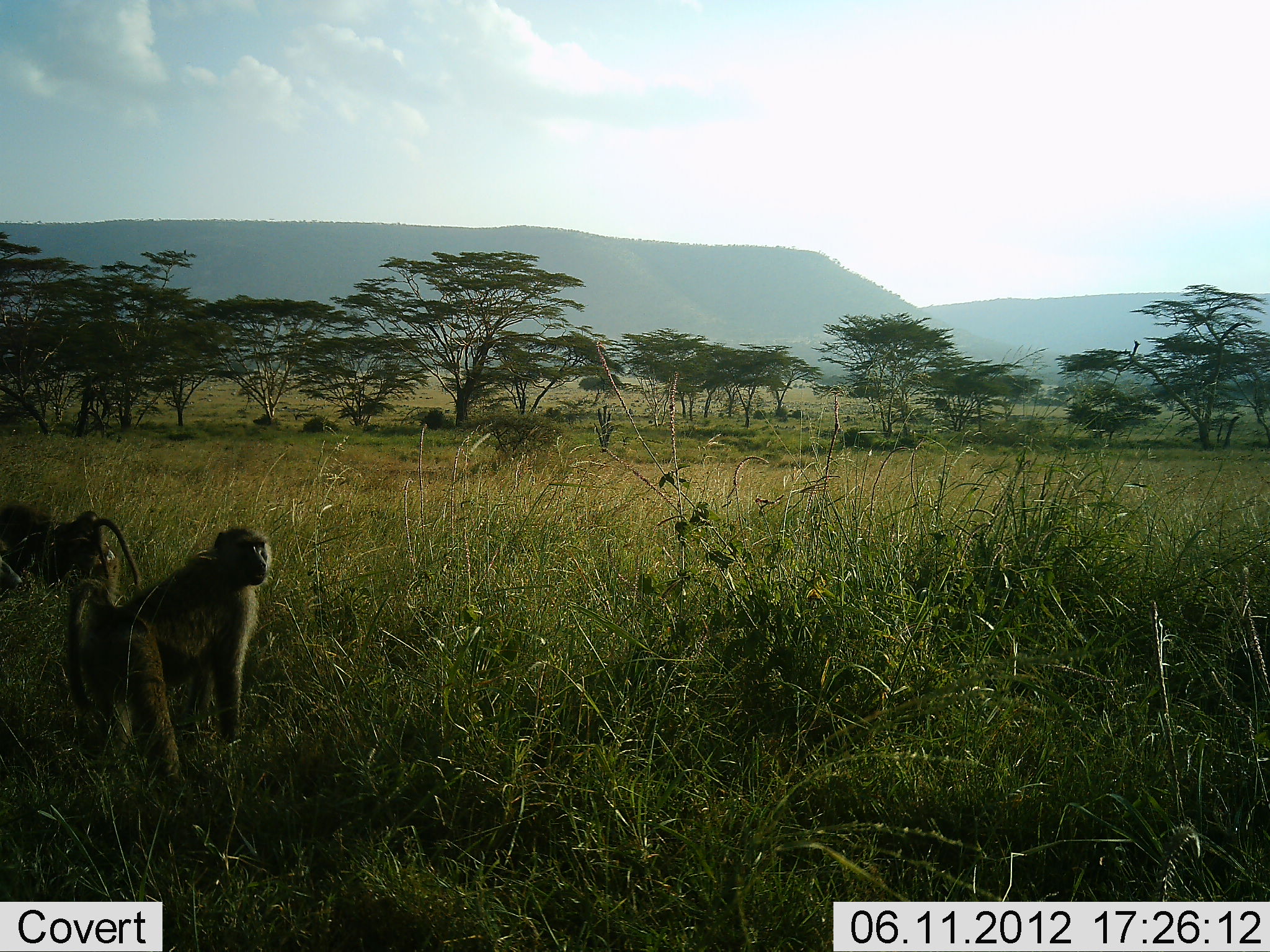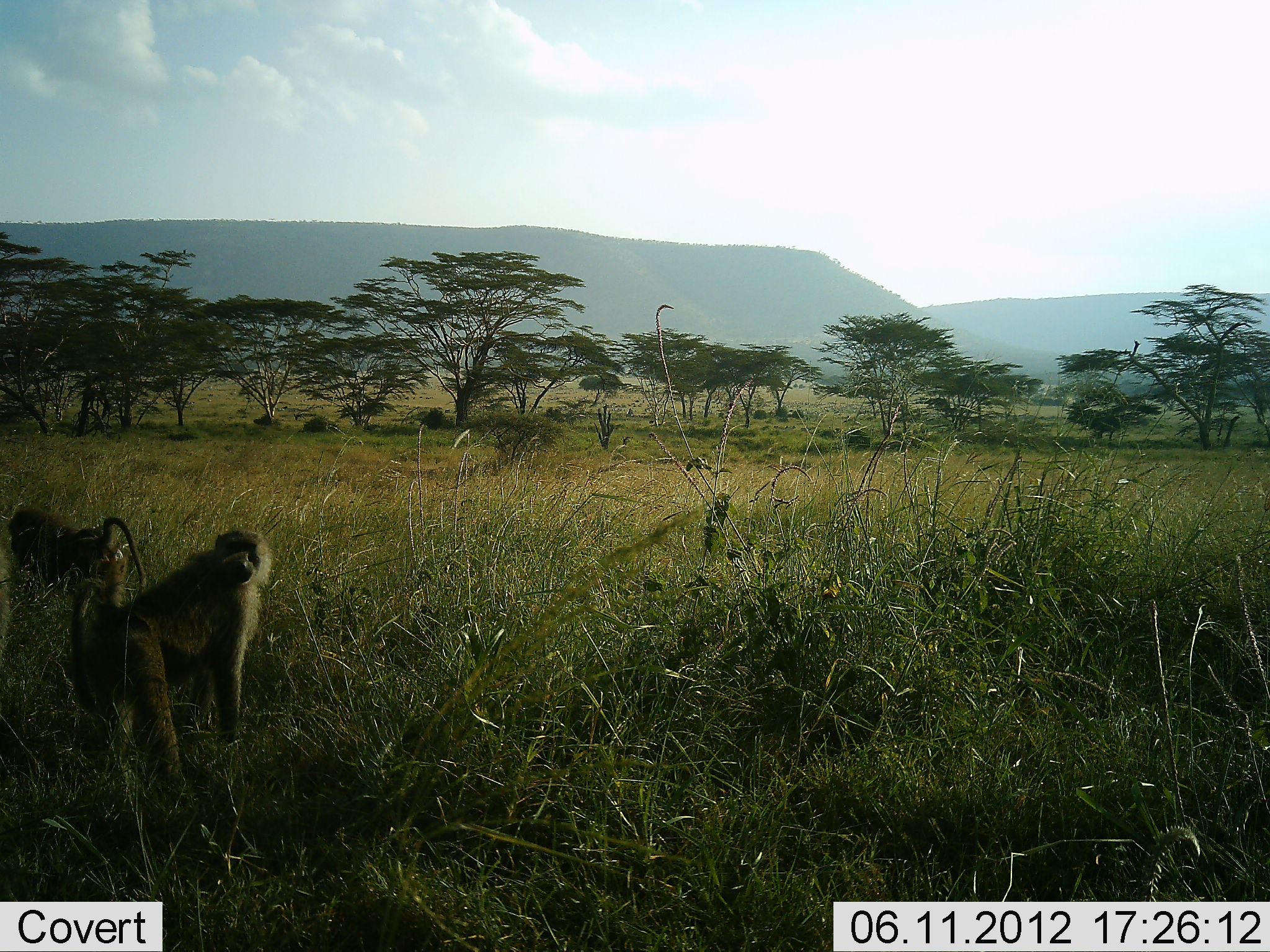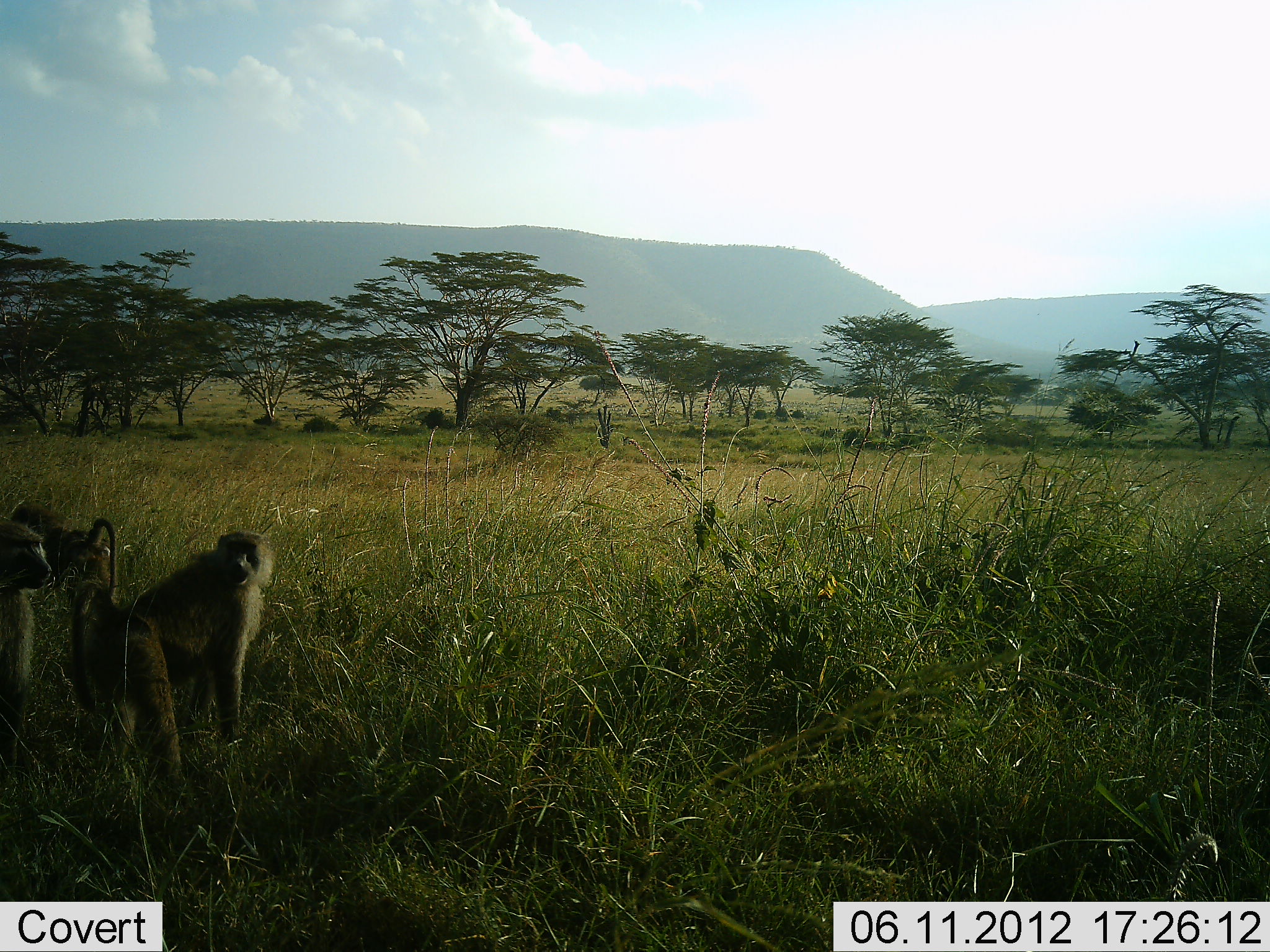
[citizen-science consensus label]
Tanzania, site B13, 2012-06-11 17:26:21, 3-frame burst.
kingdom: Animalia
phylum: Chordata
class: Mammalia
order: Primates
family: Cercopithecidae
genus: Papio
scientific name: Papio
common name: baboon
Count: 3.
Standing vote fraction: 90%.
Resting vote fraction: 20%.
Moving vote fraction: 50%.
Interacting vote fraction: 0%.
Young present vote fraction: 0%.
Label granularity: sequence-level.